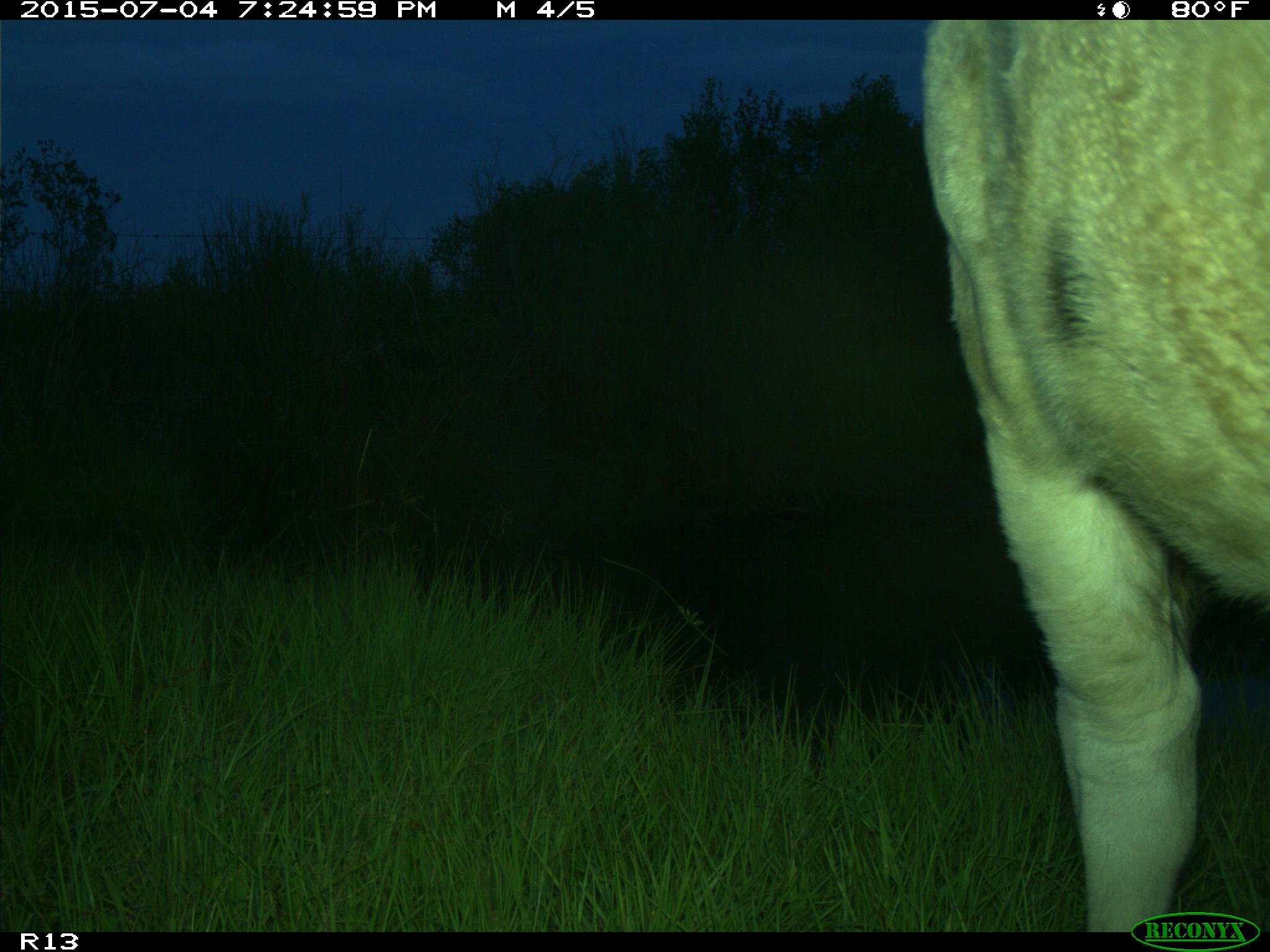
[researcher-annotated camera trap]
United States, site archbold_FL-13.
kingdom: Animalia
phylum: Chordata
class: Mammalia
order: Artiodactyla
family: Bovidae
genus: Bos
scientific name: Bos taurus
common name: domestic cow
Bos taurus (domestic cow).